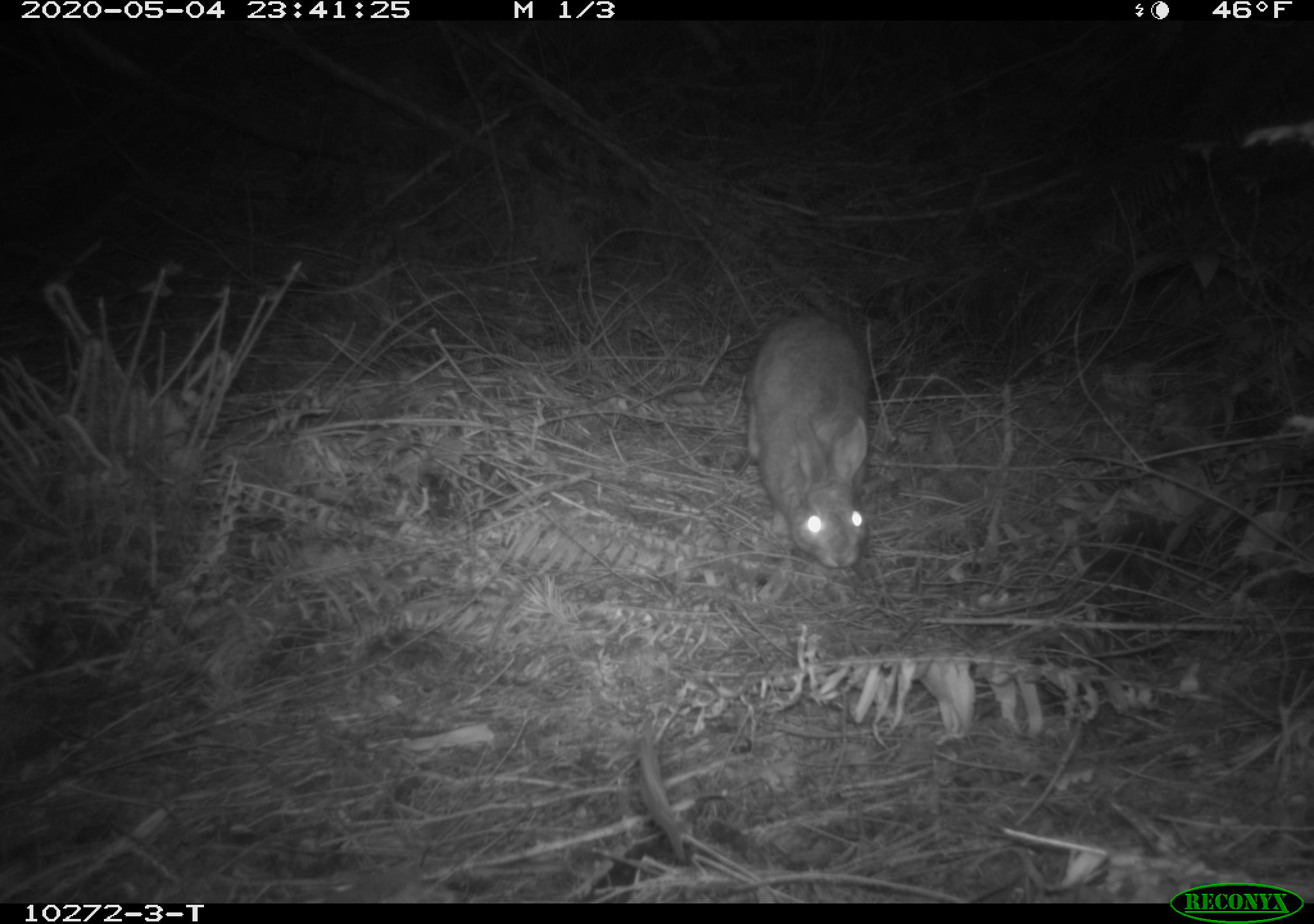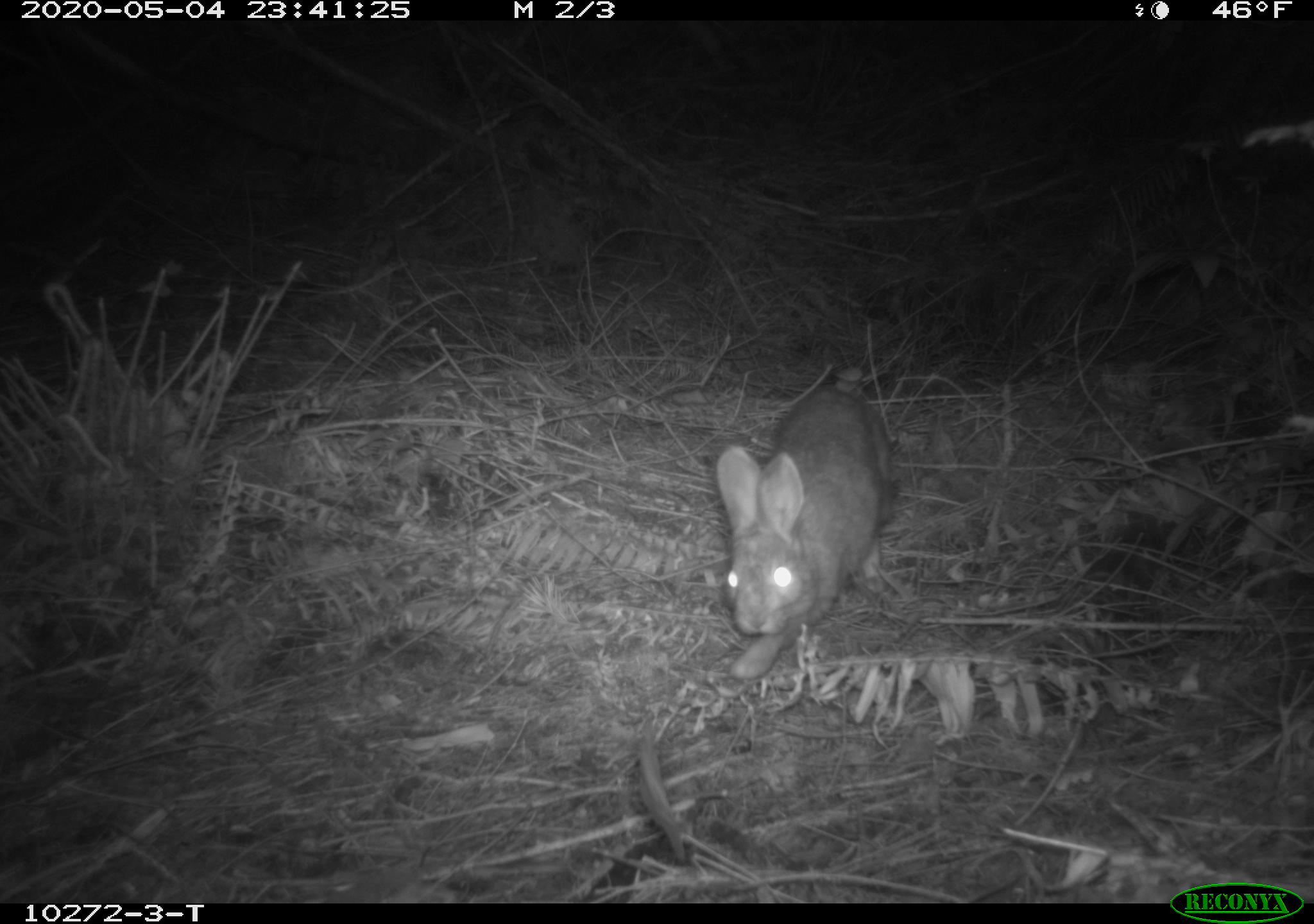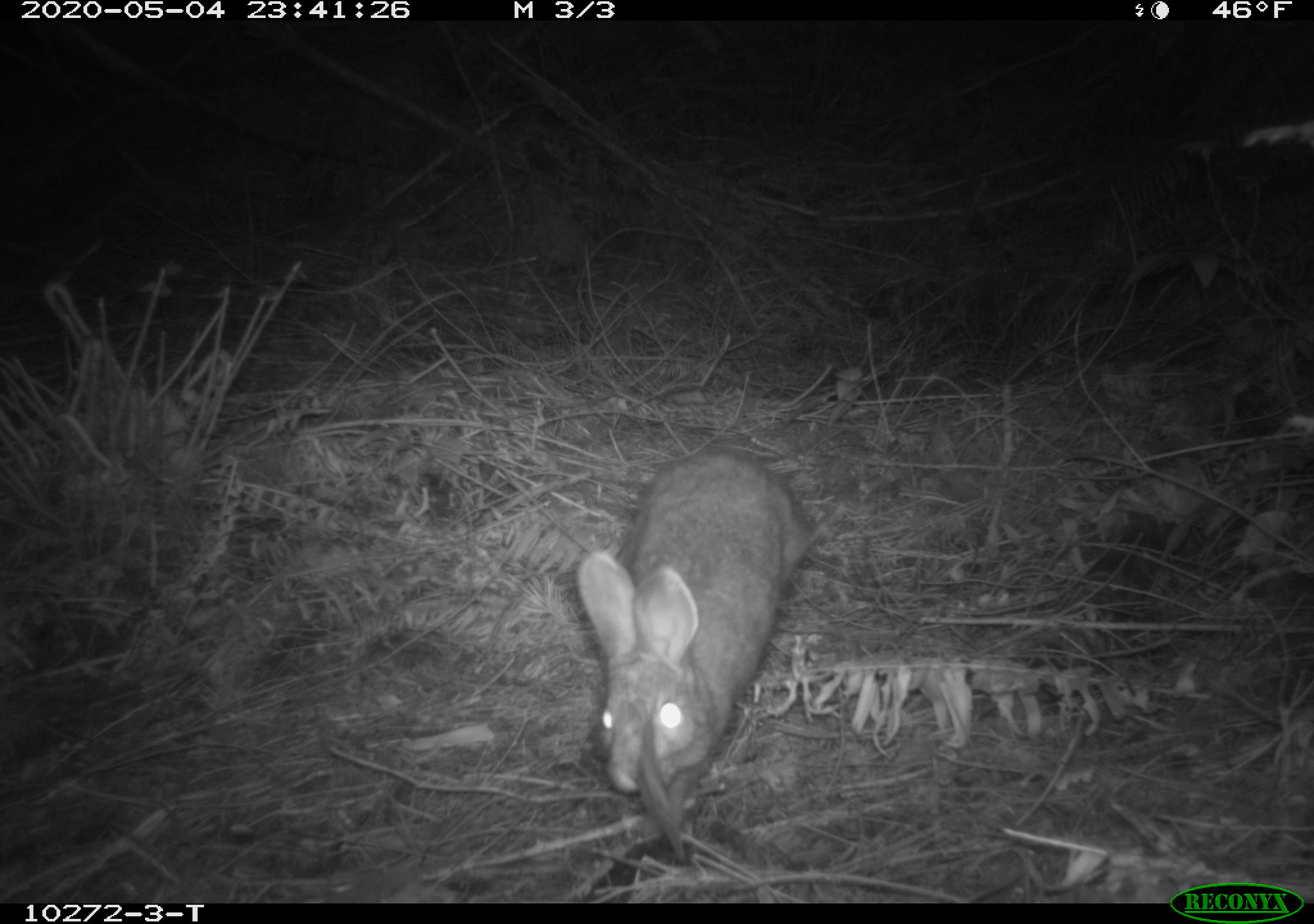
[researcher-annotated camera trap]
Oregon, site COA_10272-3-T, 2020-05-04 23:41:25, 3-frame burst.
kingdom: Animalia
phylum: Chordata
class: Mammalia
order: Lagomorpha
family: Leporidae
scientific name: Leporidae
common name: hares and rabbits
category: leporidae family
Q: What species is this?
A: Leporidae family (hares and rabbits) (Leporidae).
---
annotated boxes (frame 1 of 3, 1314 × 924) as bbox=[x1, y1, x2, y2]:
leporidae family: bbox=[745, 312, 871, 571]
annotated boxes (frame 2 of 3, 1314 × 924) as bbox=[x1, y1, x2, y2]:
leporidae family: bbox=[702, 390, 906, 682]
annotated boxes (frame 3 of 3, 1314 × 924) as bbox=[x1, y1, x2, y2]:
leporidae family: bbox=[569, 449, 823, 812]